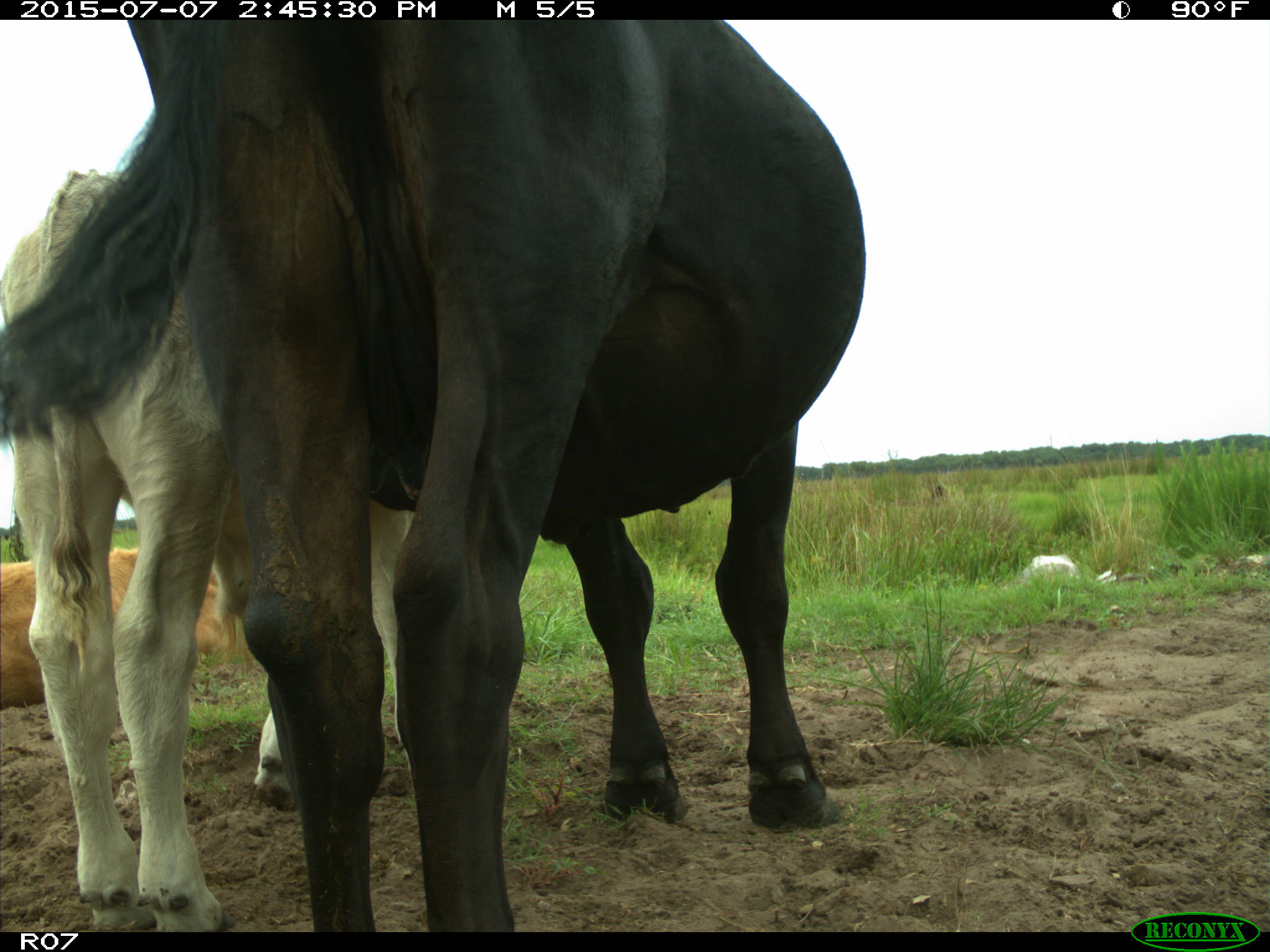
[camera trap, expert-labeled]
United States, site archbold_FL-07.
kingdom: Animalia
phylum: Chordata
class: Mammalia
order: Artiodactyla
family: Bovidae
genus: Bos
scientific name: Bos taurus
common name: domestic cow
Bos taurus (domestic cow).